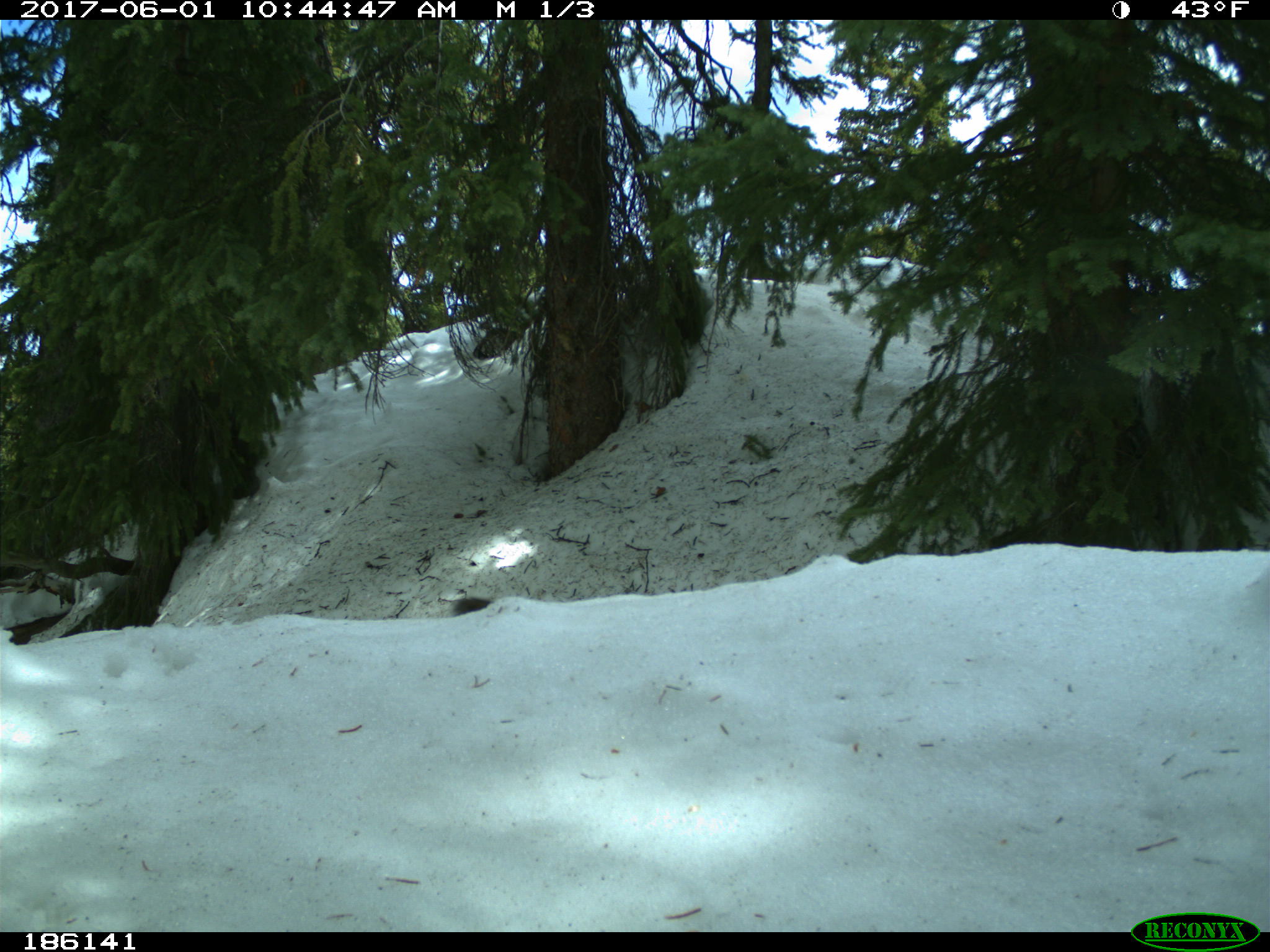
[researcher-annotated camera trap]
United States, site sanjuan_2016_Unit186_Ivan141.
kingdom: Animalia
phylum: Chordata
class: Mammalia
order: Rodentia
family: Sciuridae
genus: Tamiasciurus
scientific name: Tamiasciurus hudsonicus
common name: american red squirrel